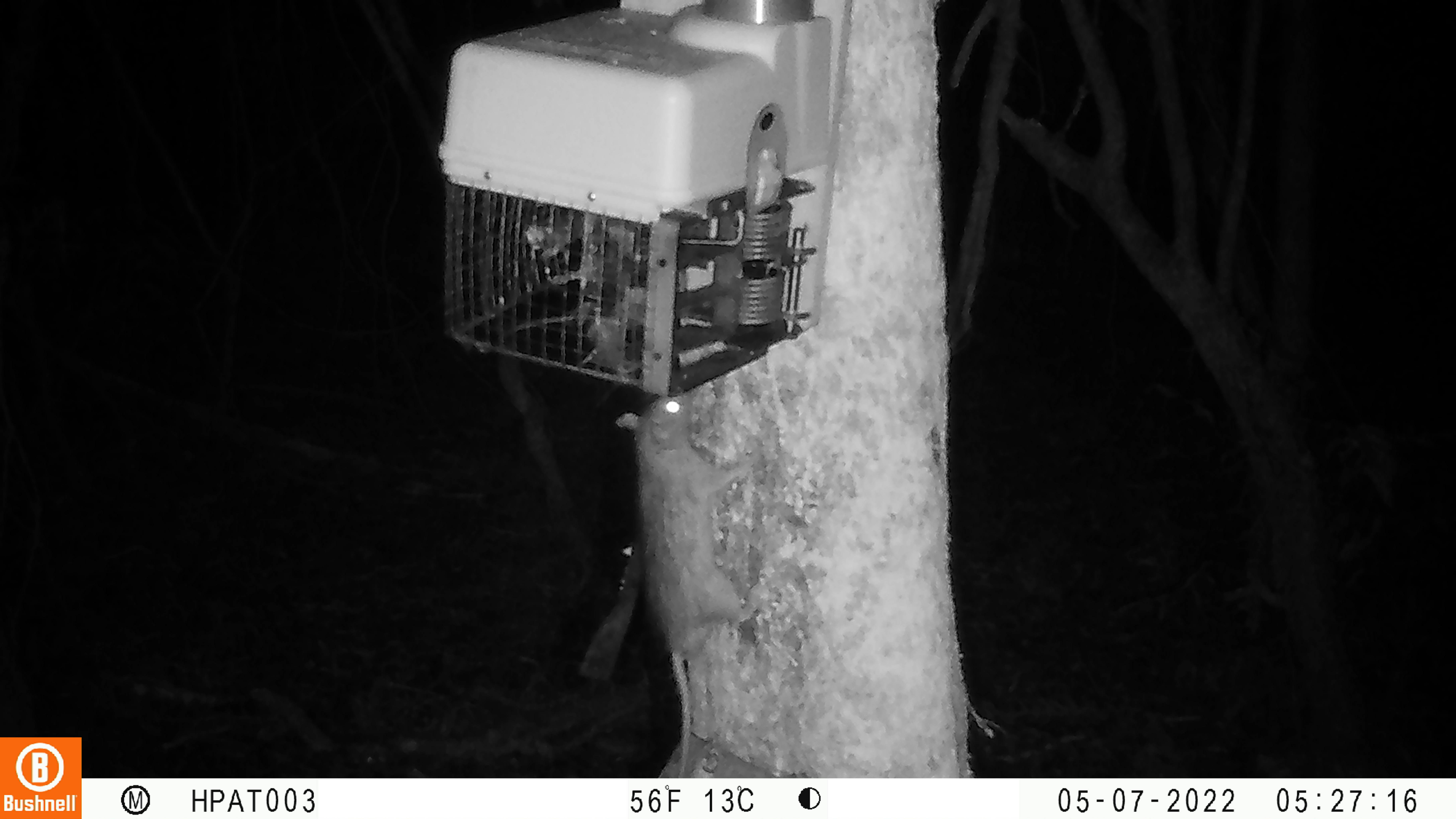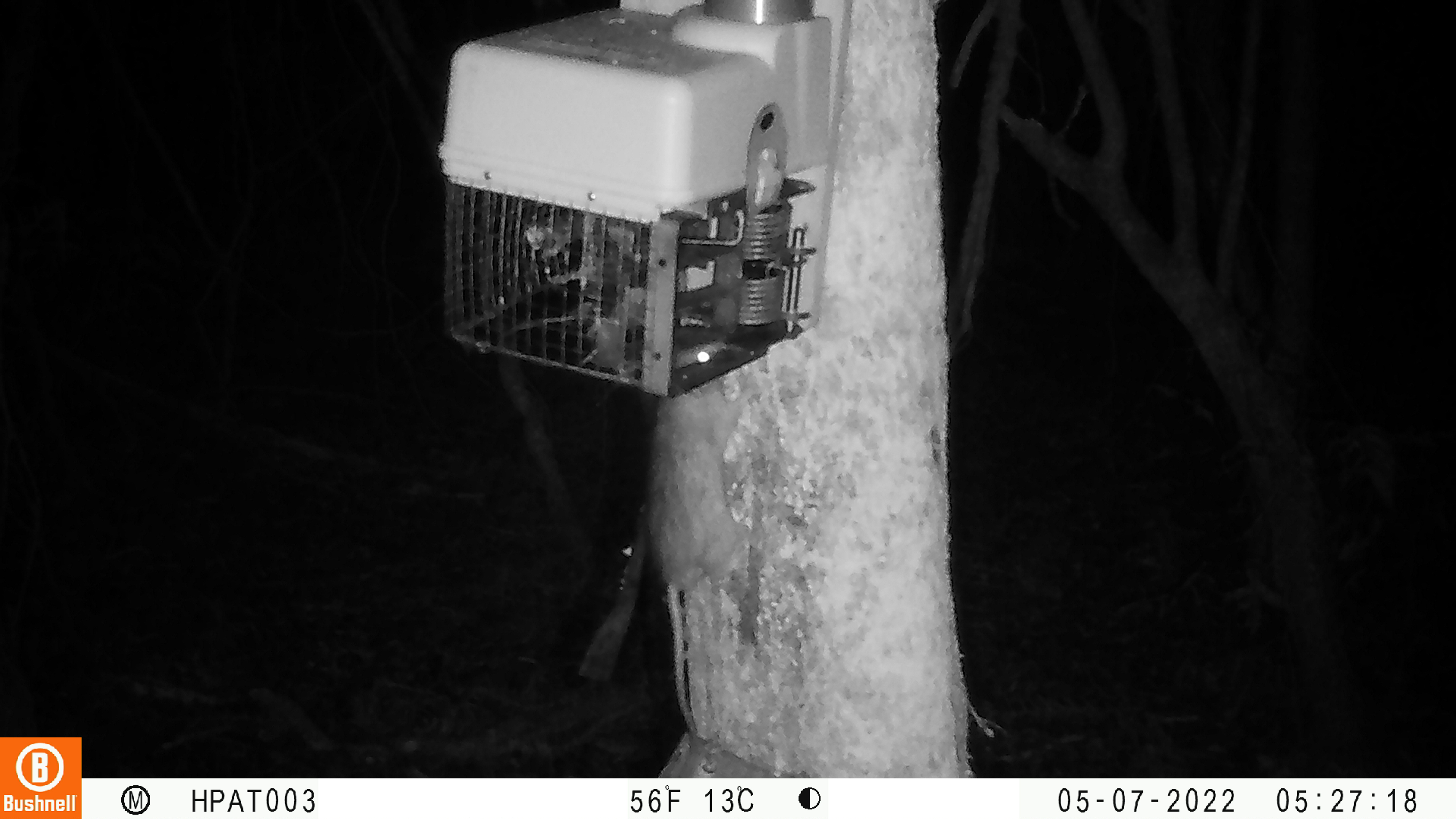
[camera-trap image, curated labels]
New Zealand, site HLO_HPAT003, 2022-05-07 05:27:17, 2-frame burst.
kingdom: Animalia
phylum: Chordata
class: Mammalia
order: Rodentia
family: Muridae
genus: Rattus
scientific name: Rattus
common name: rat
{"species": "rat (Rattus)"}